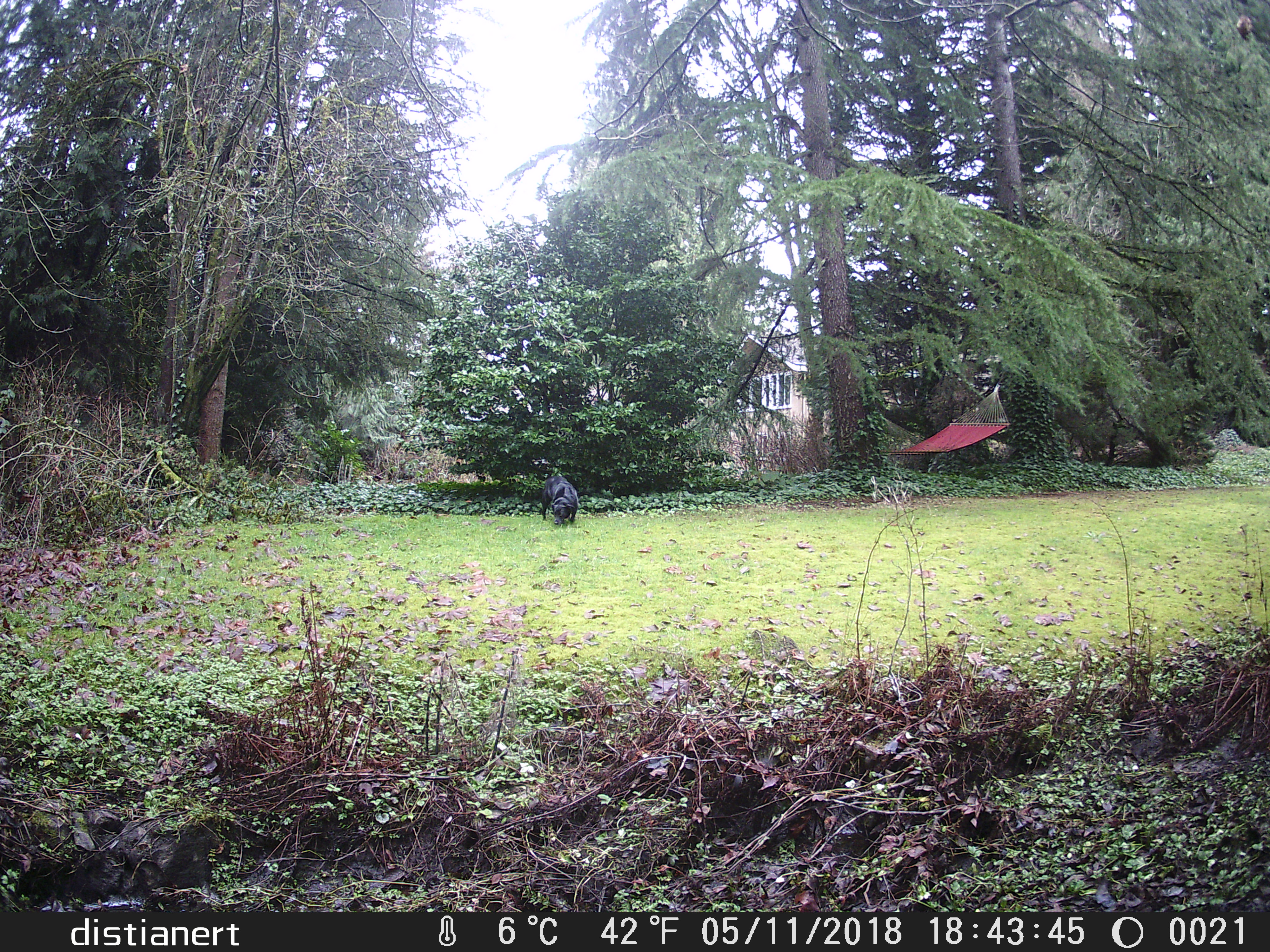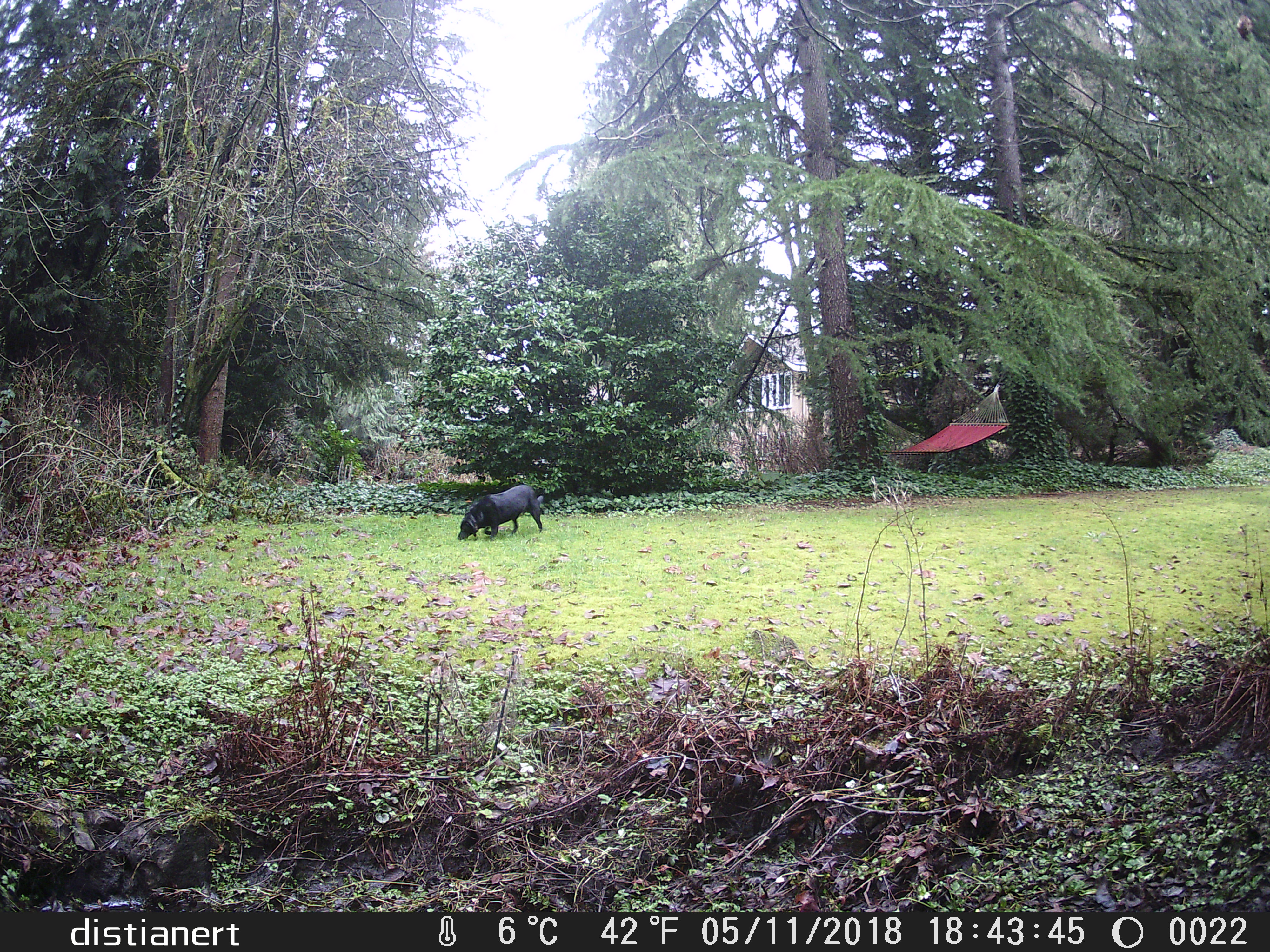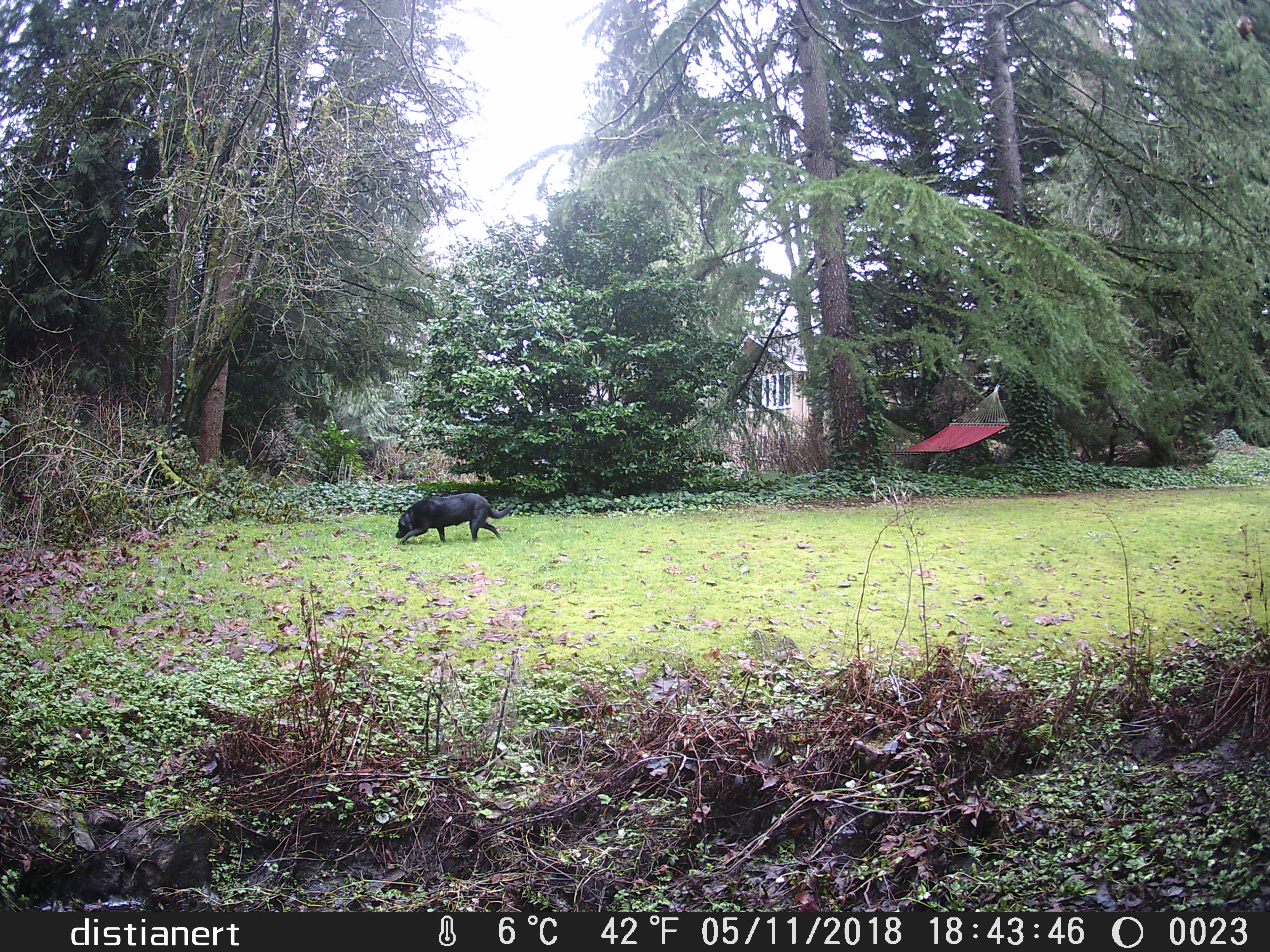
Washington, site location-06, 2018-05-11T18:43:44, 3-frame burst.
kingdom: Animalia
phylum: Chordata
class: Mammalia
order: Carnivora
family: Canidae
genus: Canis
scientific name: Canis familiaris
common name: domestic dog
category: dog